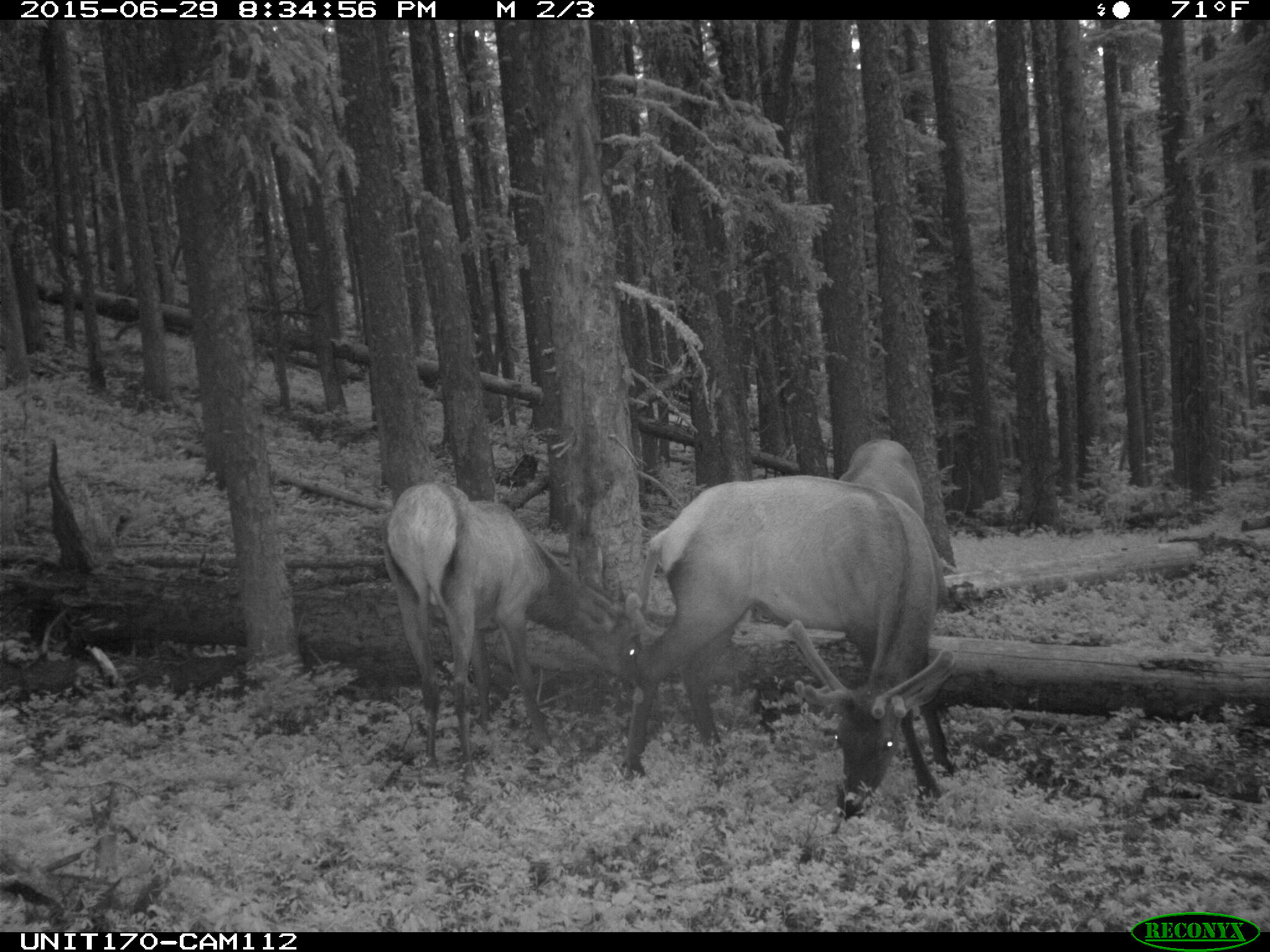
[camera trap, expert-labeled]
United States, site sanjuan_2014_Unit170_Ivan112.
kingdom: Animalia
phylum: Chordata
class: Mammalia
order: Artiodactyla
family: Cervidae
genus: Cervus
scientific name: Cervus elaphus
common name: red deer